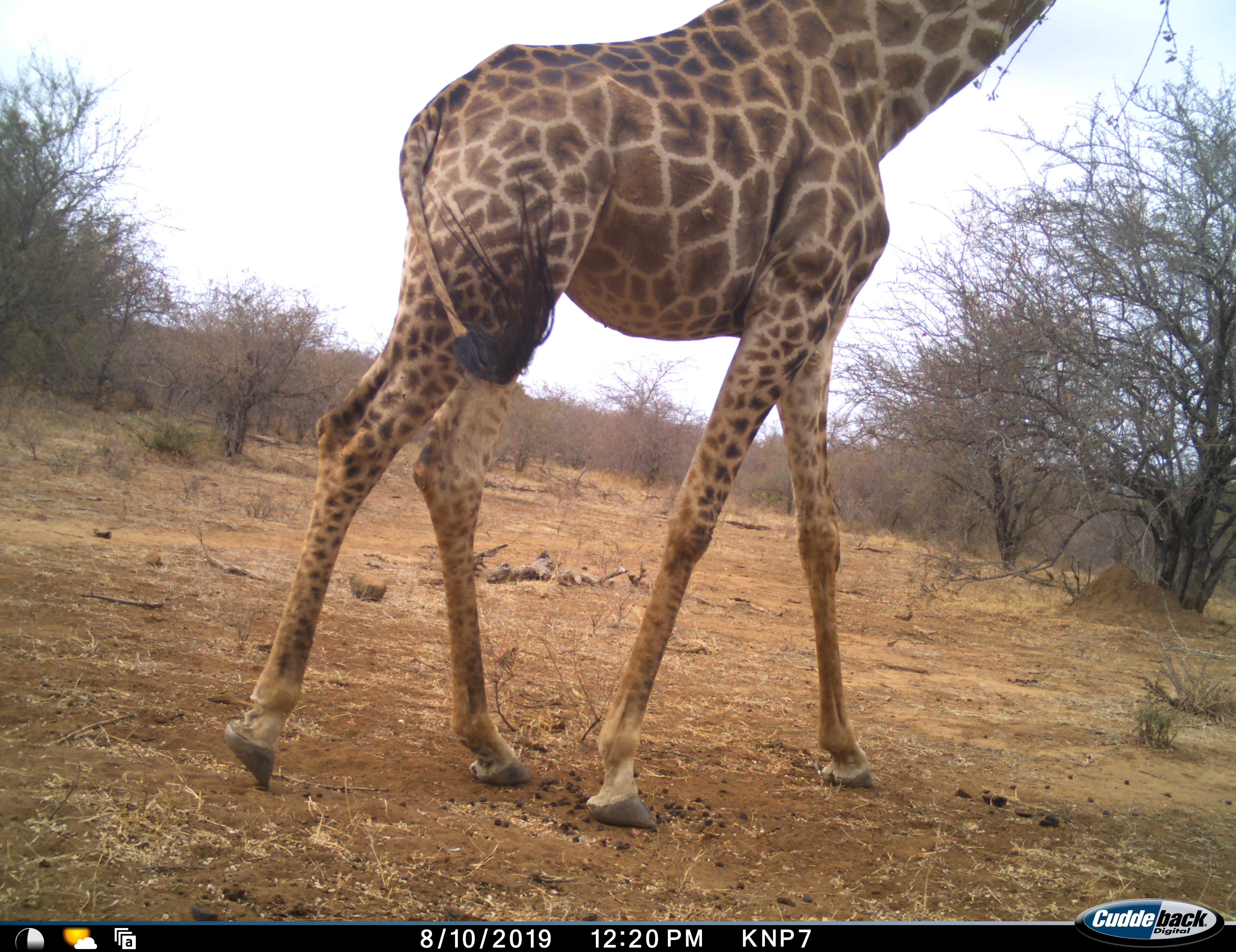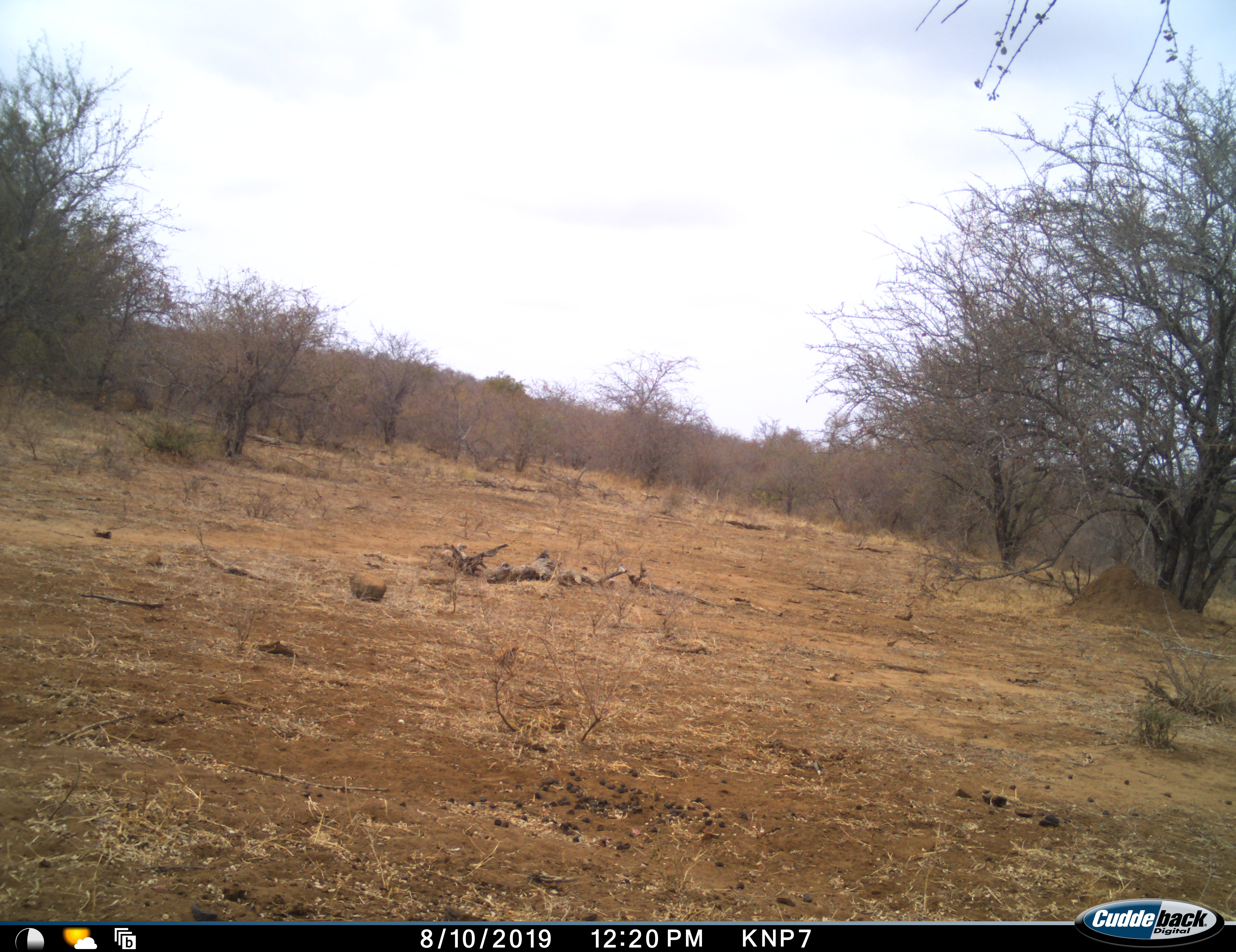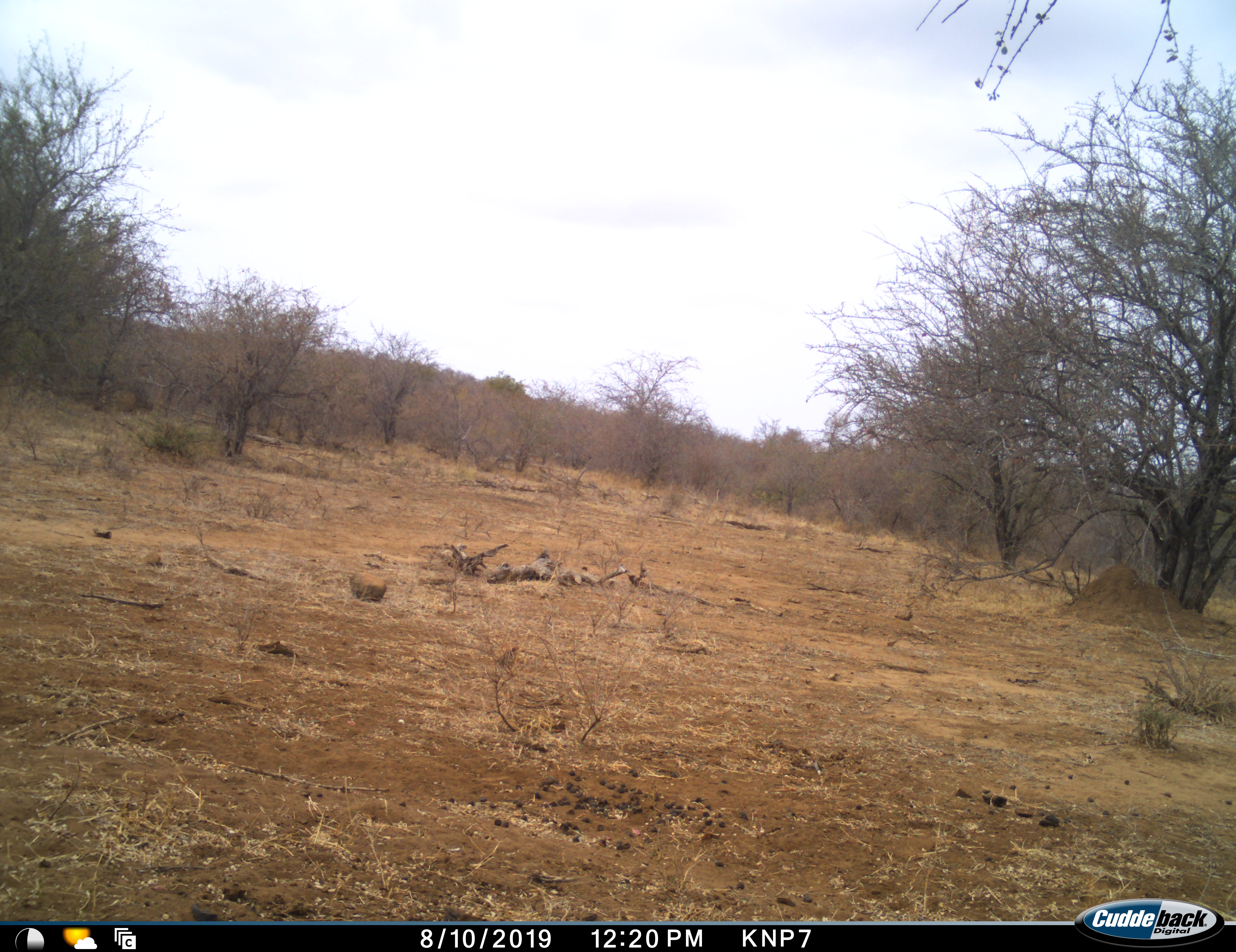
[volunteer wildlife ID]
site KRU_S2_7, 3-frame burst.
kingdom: Animalia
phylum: Chordata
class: Mammalia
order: Artiodactyla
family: Giraffidae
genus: Giraffa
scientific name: Giraffa camelopardalis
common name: giraffe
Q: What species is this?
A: Giraffe (Giraffa camelopardalis).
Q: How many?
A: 1.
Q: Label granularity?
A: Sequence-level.